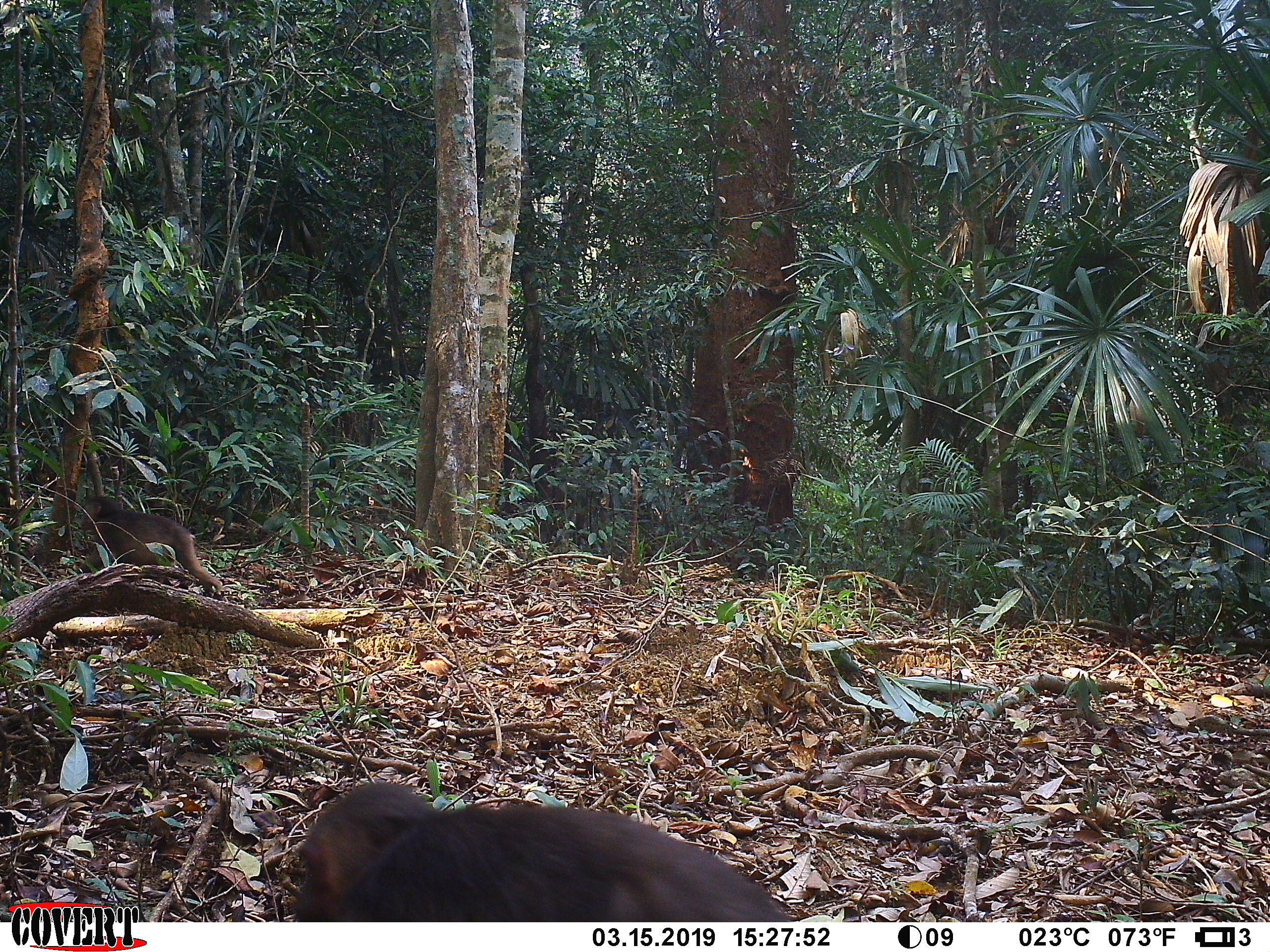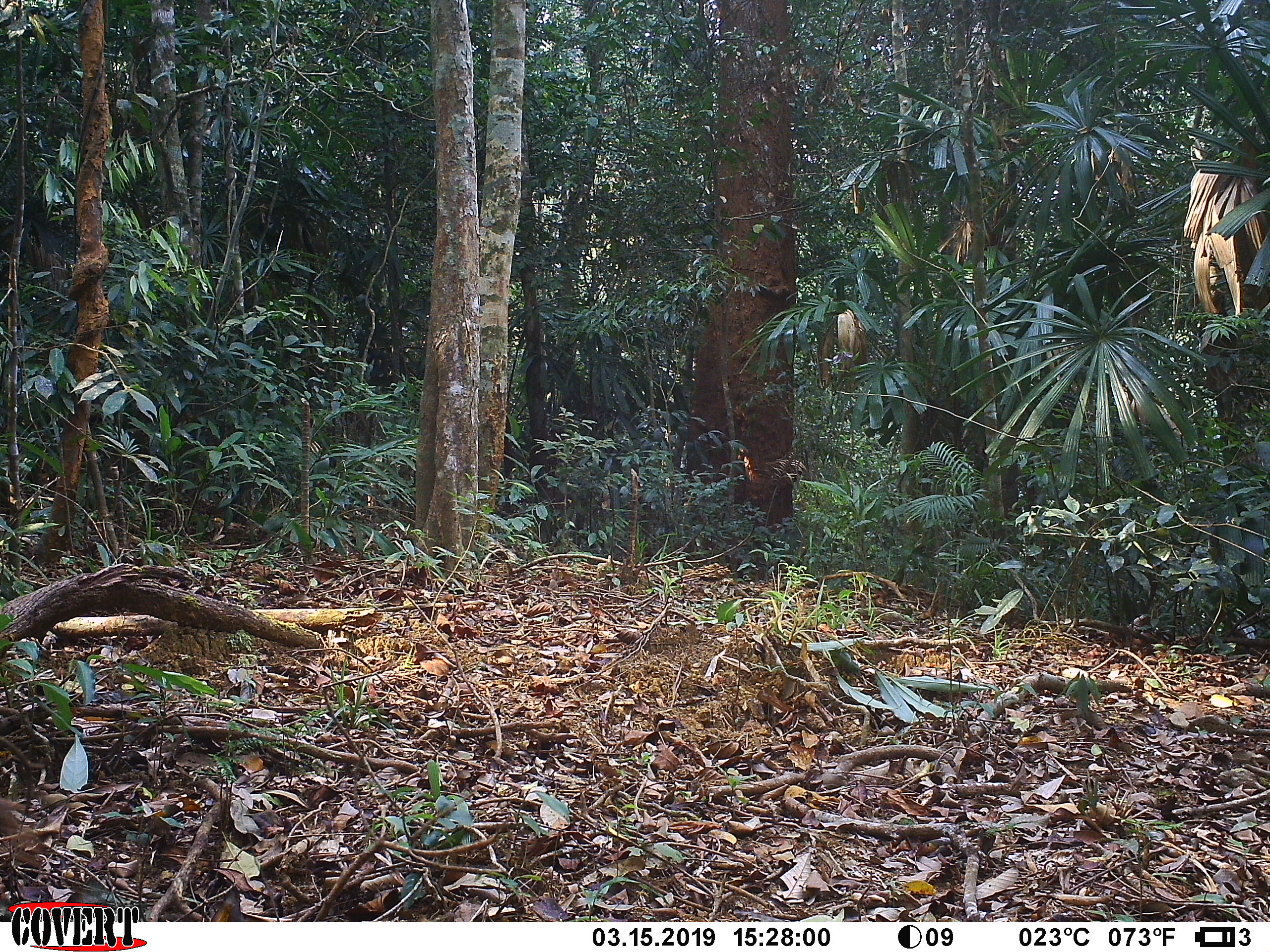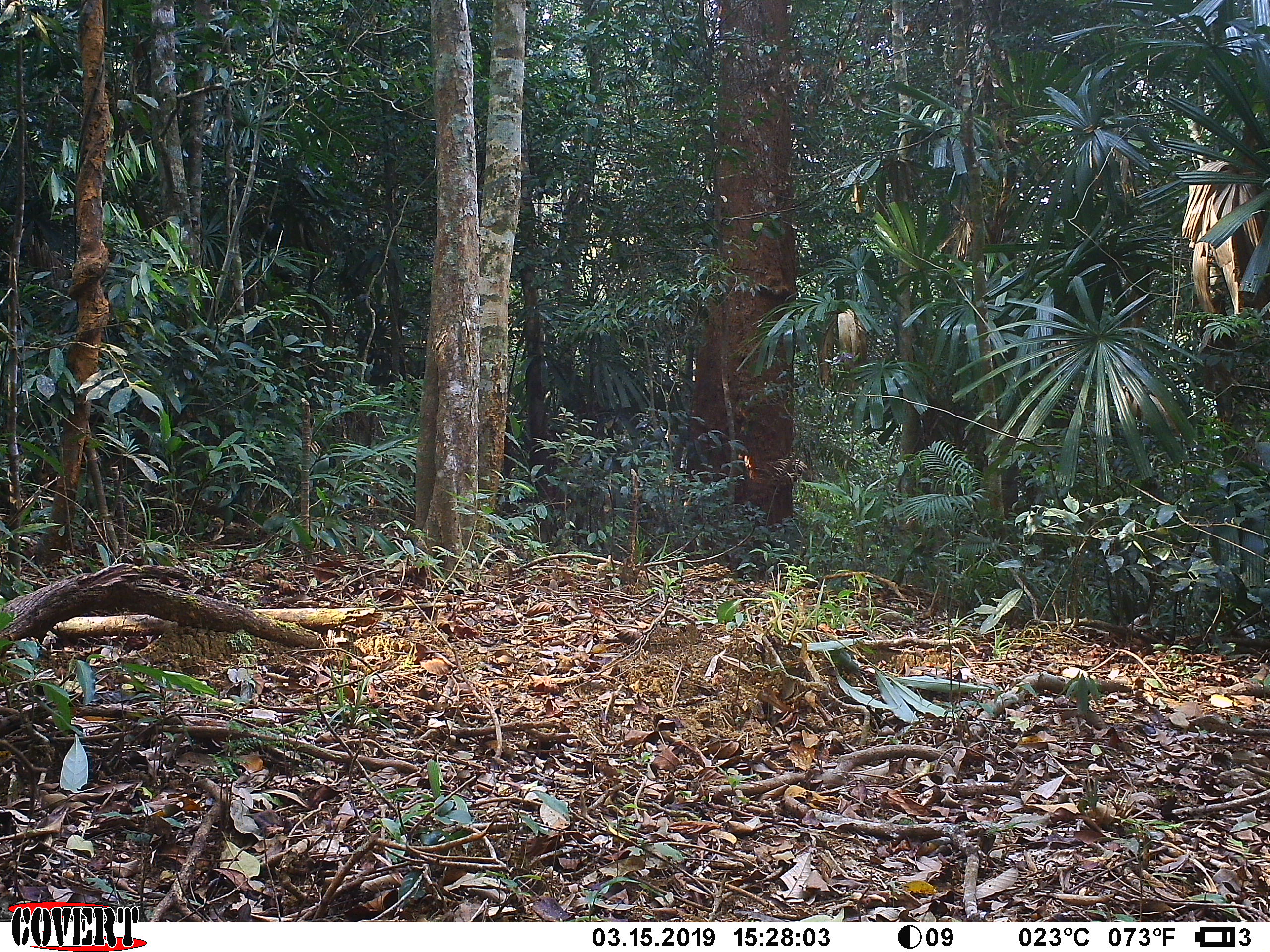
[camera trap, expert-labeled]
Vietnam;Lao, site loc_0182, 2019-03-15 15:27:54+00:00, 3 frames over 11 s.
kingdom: Animalia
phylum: Chordata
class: Mammalia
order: Primates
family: Cercopithecidae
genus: Macaca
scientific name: Macaca arctoides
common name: stump-tailed macaque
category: stump tailed macaque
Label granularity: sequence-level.